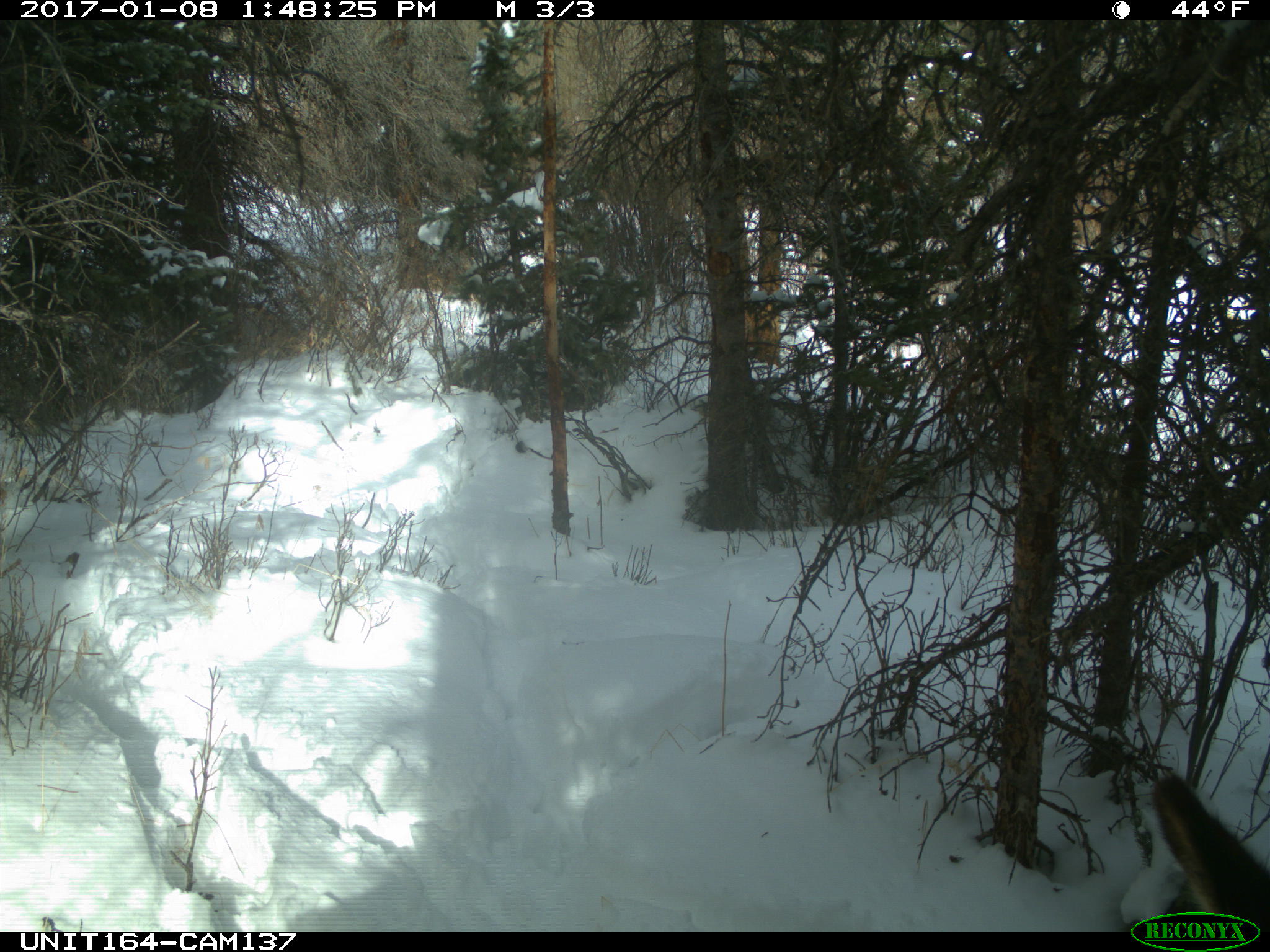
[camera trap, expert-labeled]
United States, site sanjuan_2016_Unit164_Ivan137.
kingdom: Animalia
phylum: Chordata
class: Mammalia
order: Artiodactyla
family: Cervidae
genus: Cervus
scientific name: Cervus elaphus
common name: red deer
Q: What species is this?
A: Cervus elaphus (red deer).